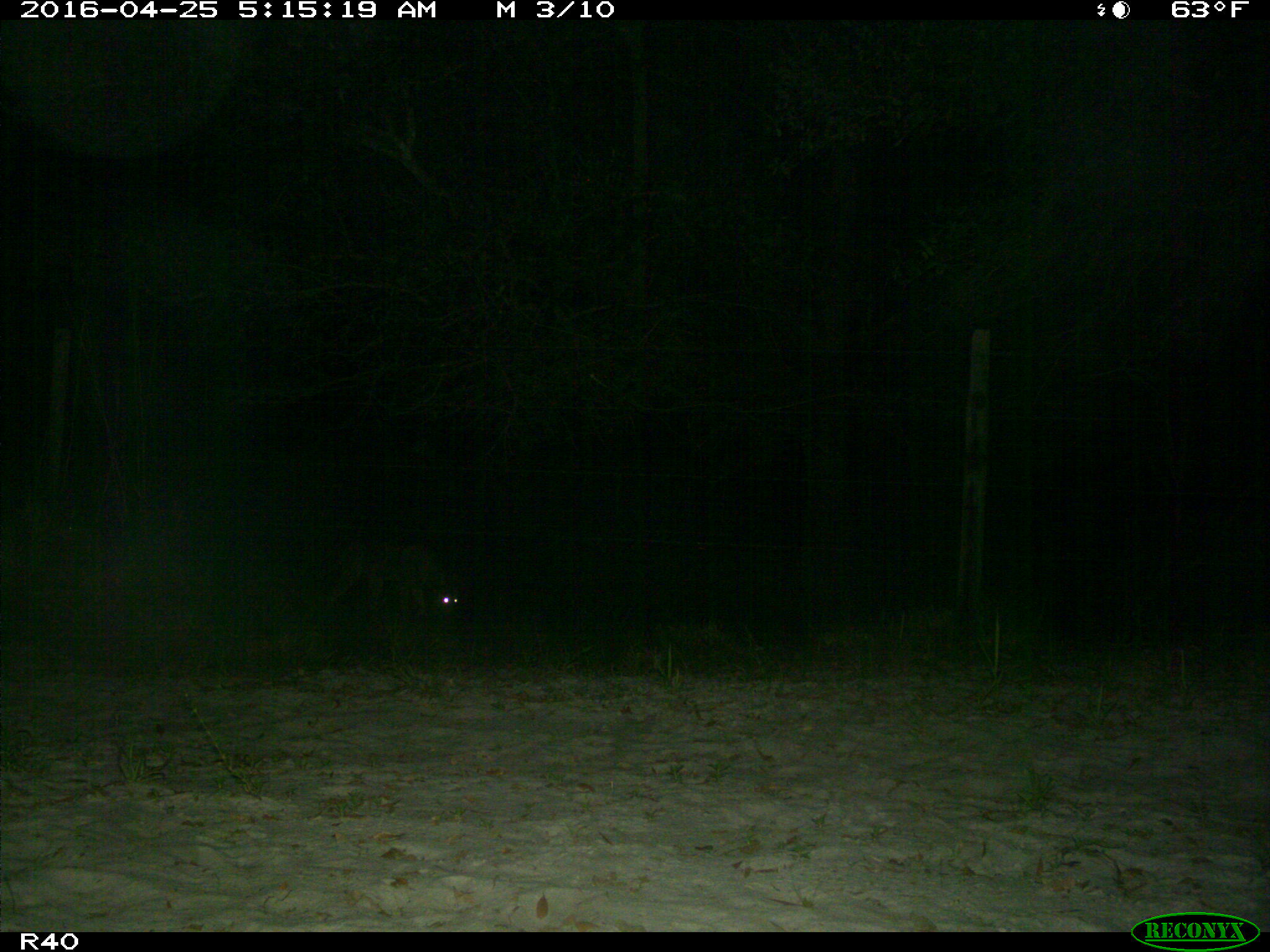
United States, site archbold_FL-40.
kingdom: Animalia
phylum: Chordata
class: Mammalia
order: Carnivora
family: Canidae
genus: Canis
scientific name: Canis latrans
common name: coyote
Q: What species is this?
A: Canis latrans (coyote).